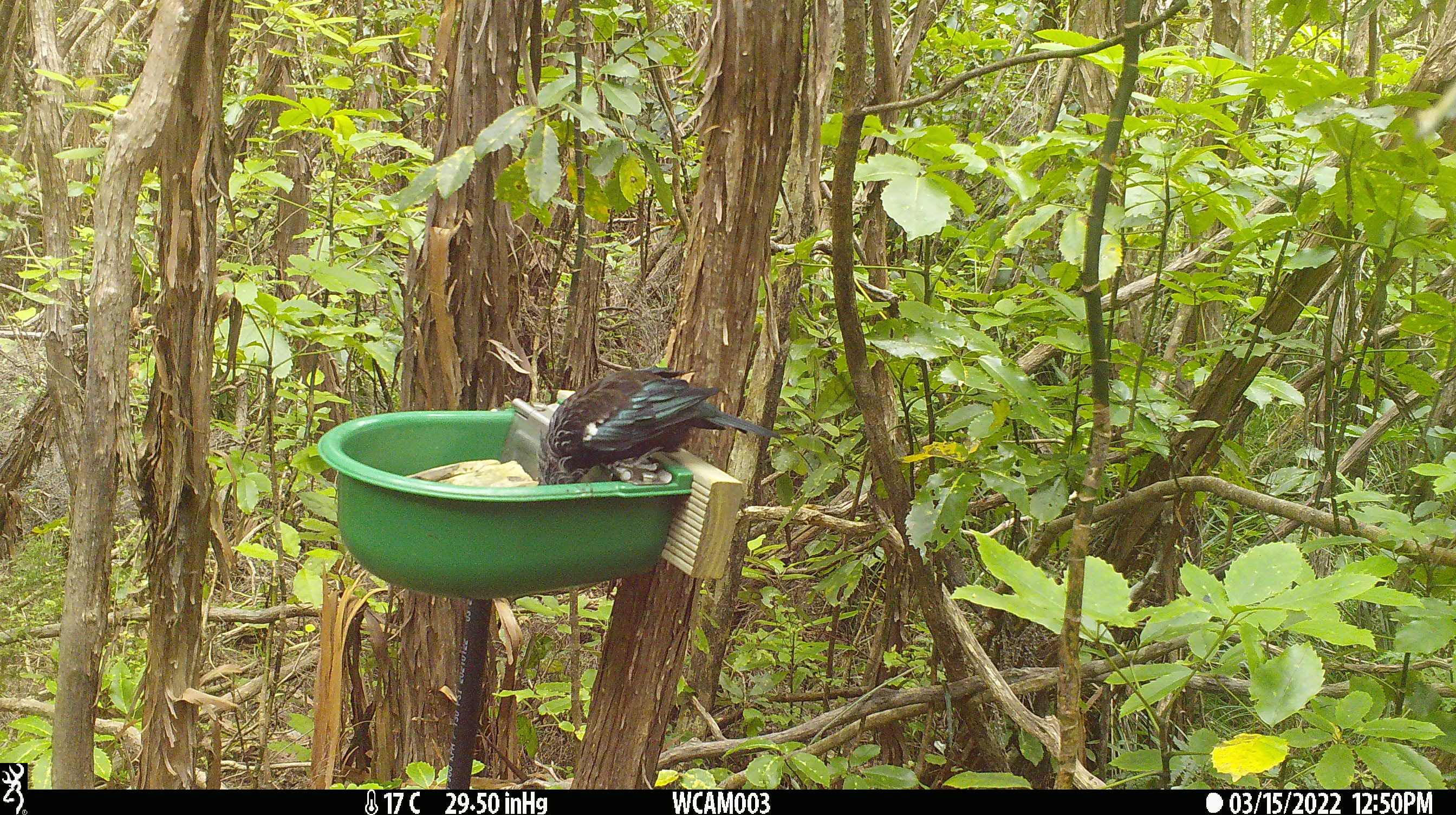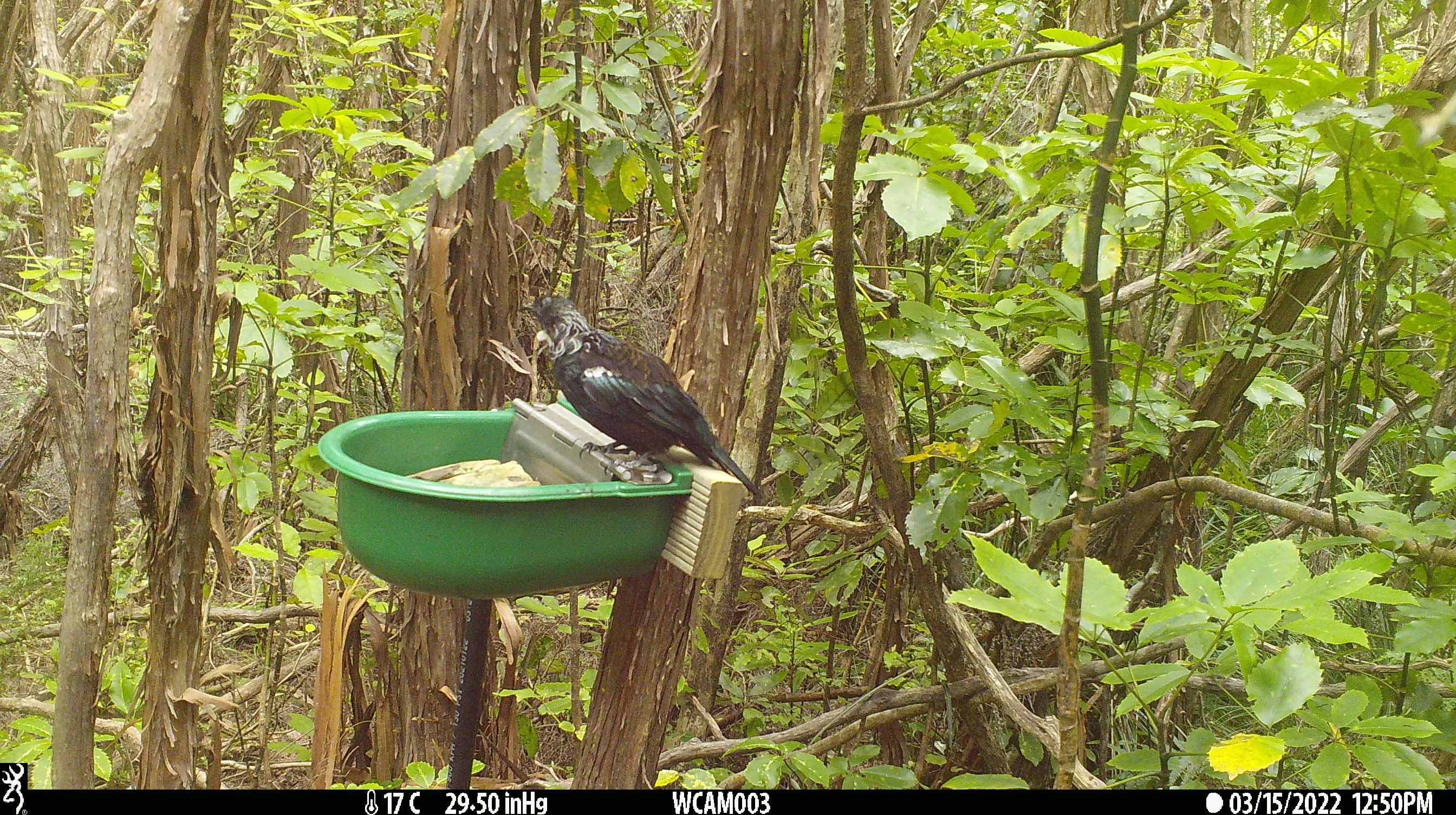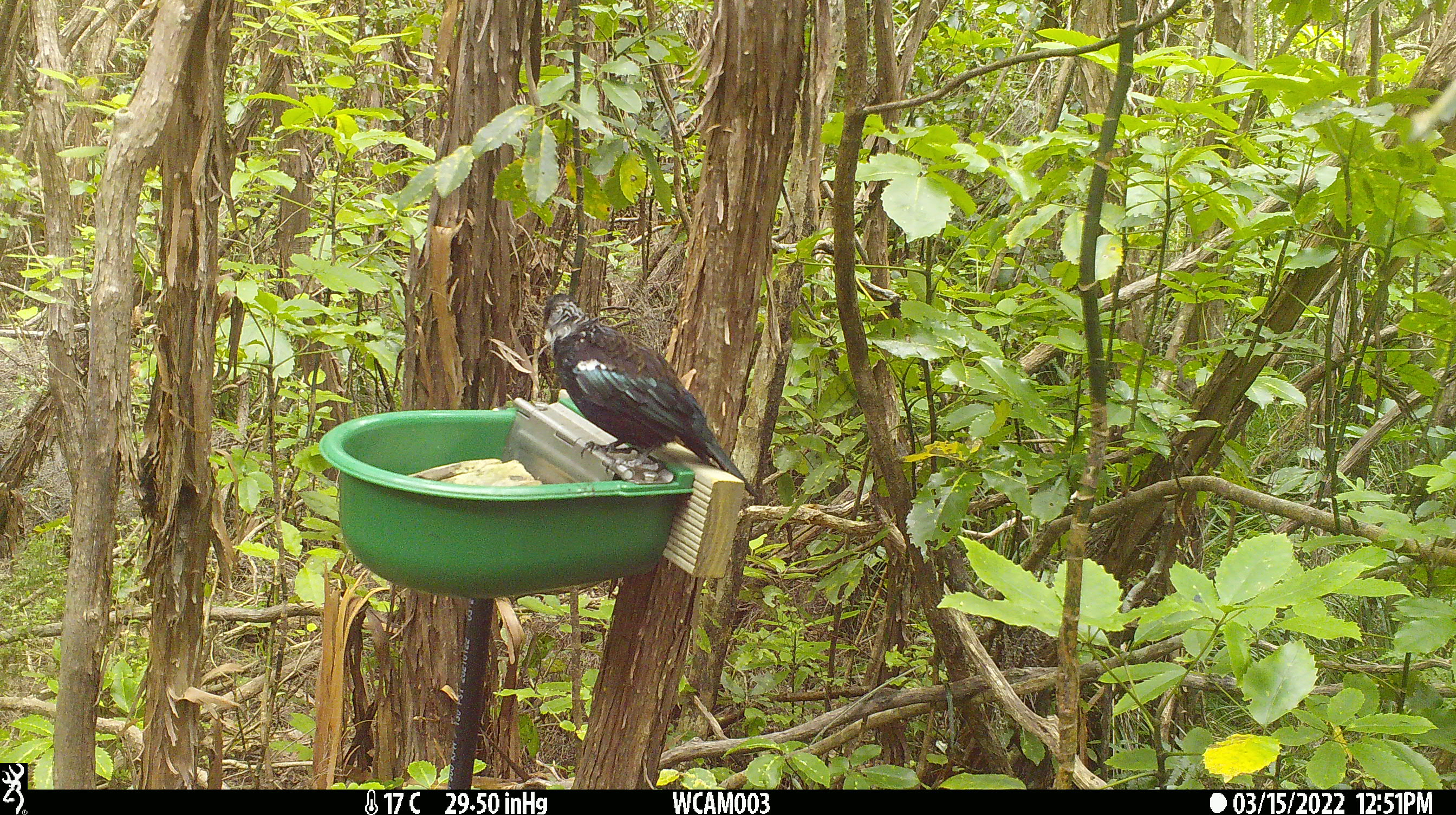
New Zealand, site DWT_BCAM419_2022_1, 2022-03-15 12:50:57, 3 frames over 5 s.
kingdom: Animalia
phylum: Chordata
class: Aves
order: Passeriformes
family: Meliphagidae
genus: Prosthemadera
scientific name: Prosthemadera novaeseelandiae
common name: tui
Tui (Prosthemadera novaeseelandiae).